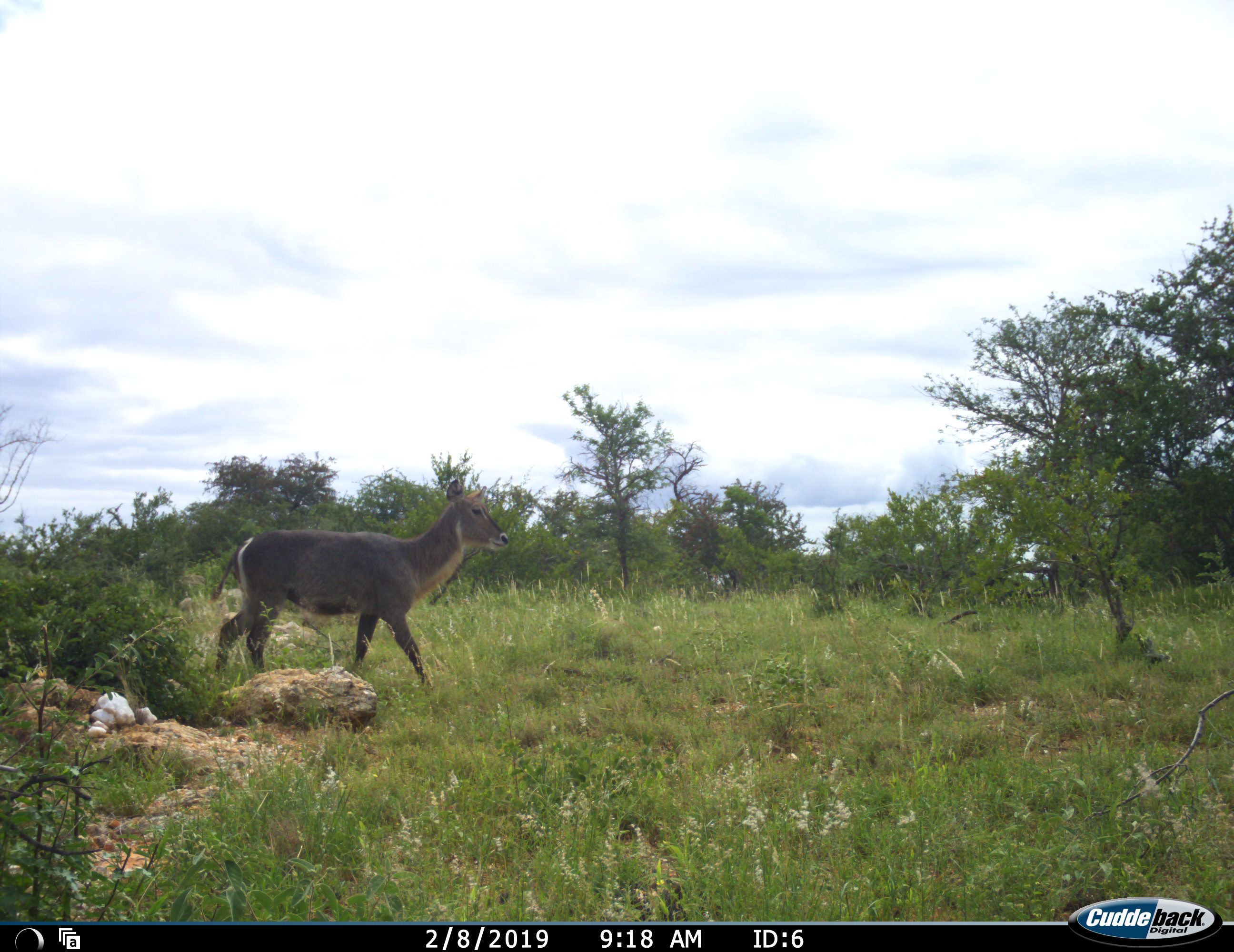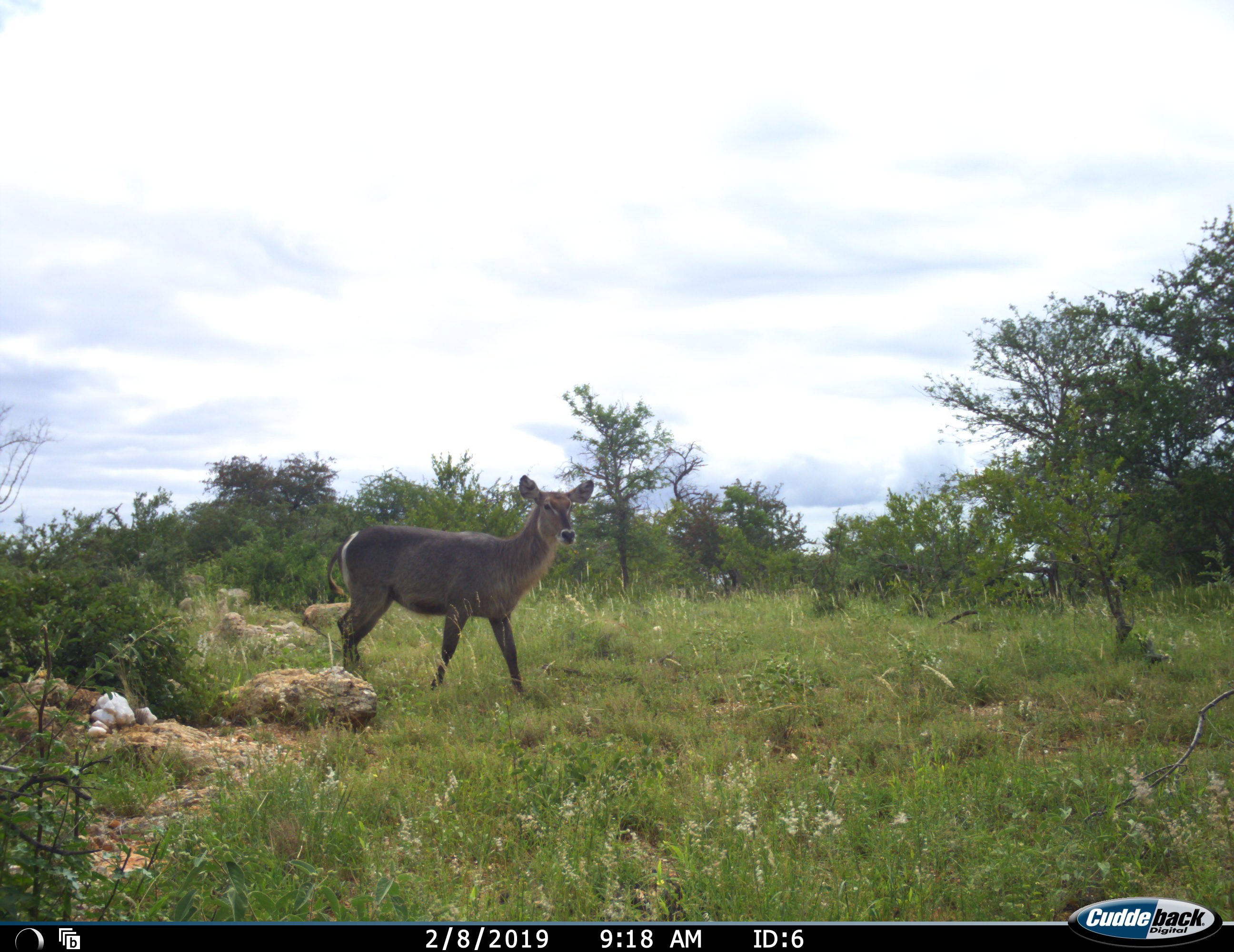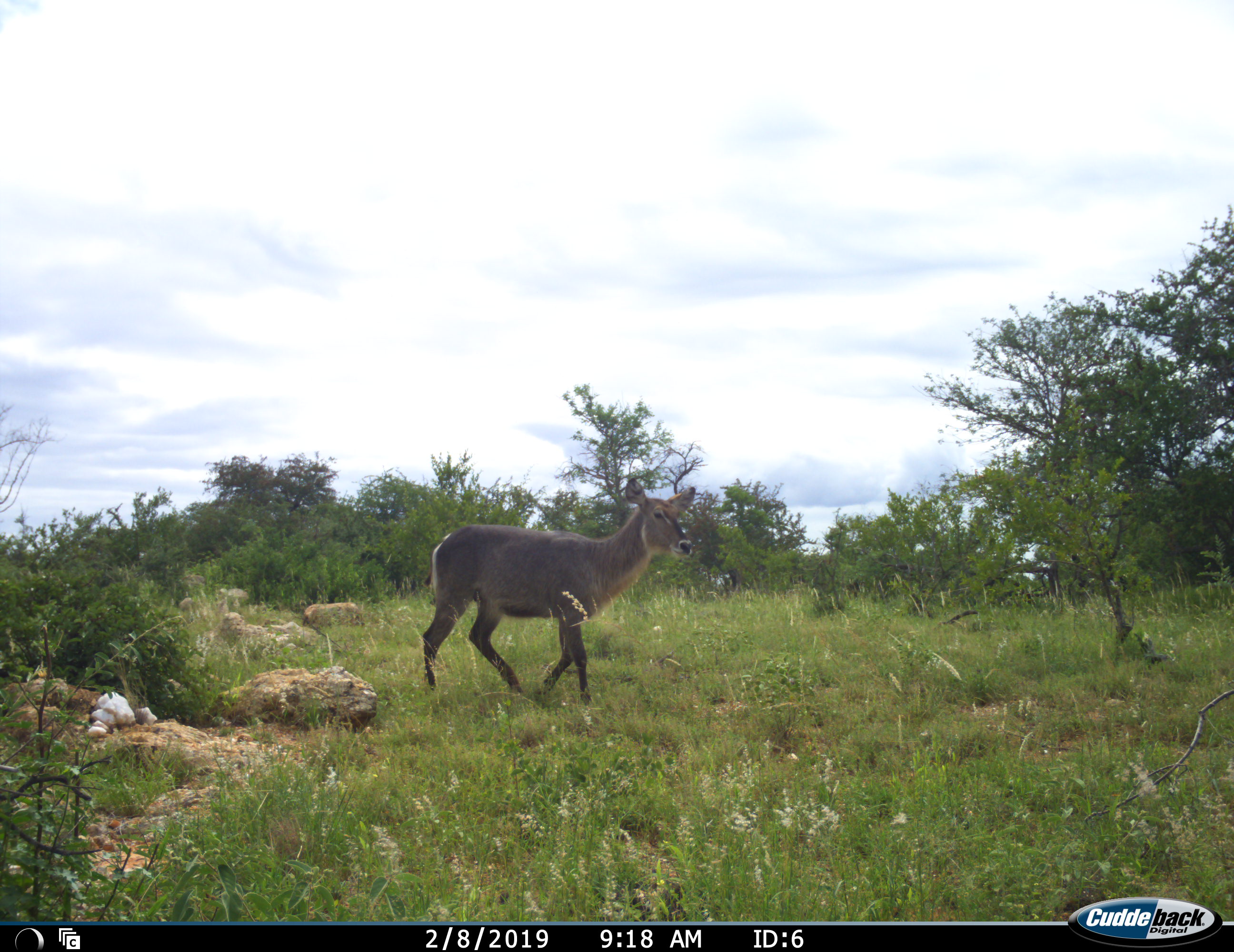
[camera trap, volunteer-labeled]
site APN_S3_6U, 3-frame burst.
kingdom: Animalia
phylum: Chordata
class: Mammalia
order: Artiodactyla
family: Bovidae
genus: Kobus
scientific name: Kobus ellipsiprymnus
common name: waterbuck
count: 1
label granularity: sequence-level